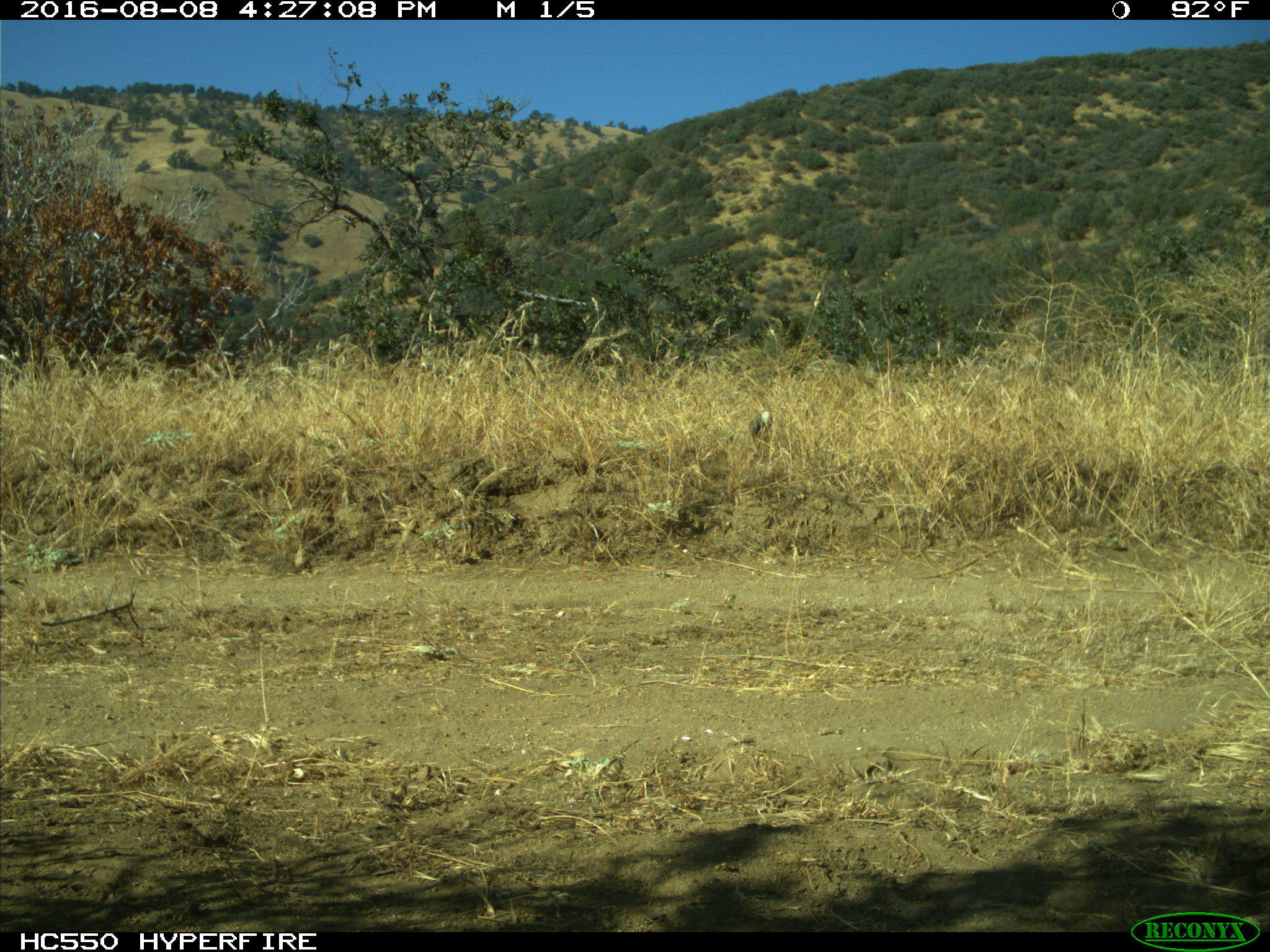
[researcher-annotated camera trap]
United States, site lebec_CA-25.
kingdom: Animalia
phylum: Chordata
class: Mammalia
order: Lagomorpha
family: Leporidae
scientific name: Leporidae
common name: rabbits and hares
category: unidentified rabbit